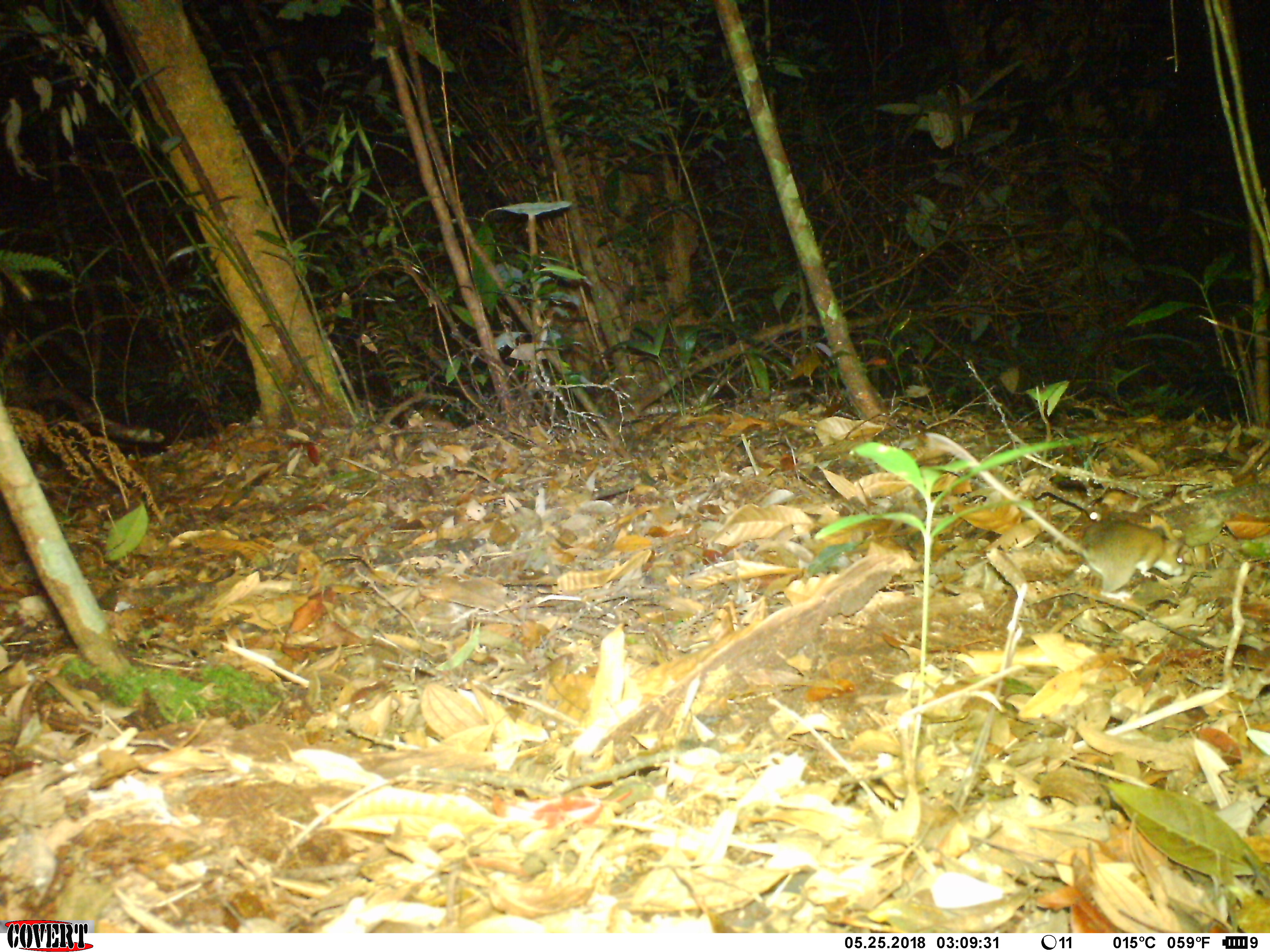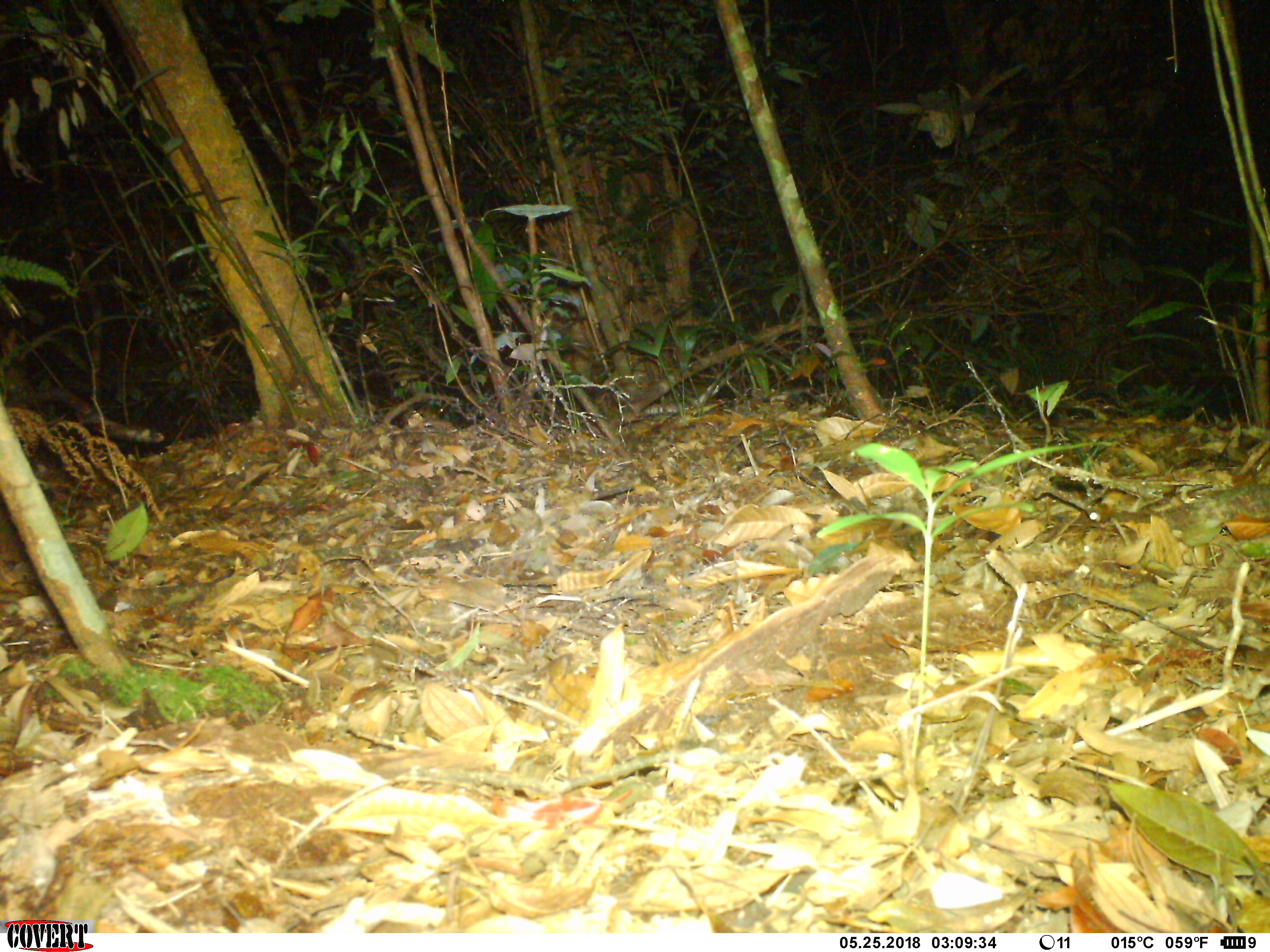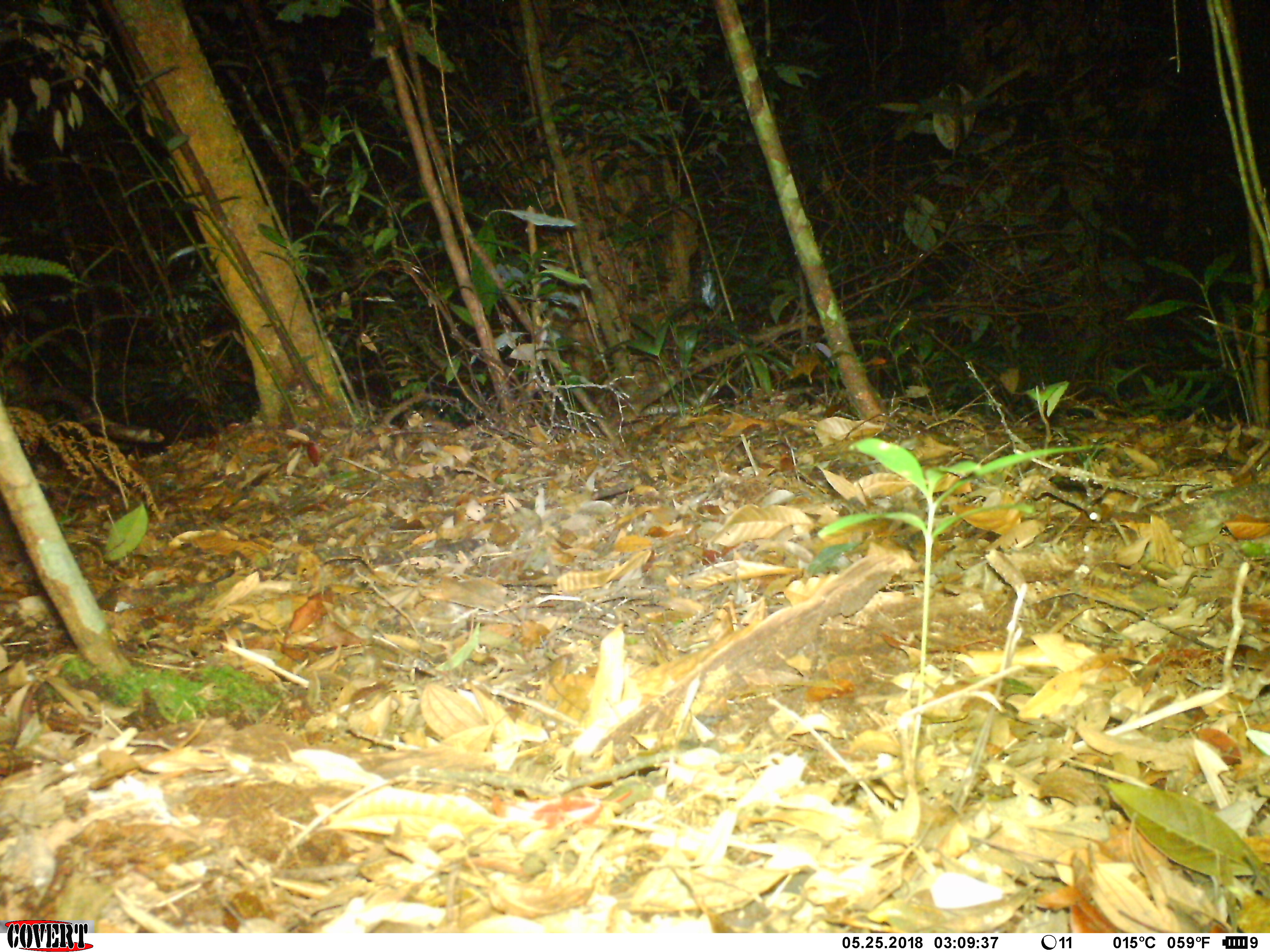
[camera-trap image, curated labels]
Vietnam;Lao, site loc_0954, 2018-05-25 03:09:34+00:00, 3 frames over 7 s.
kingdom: Animalia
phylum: Chordata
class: Mammalia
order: Rodentia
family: Muridae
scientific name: Muridae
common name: old-world mice and rats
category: unidentified murid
Unidentified murid (old-world mice and rats) (Muridae). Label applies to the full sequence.